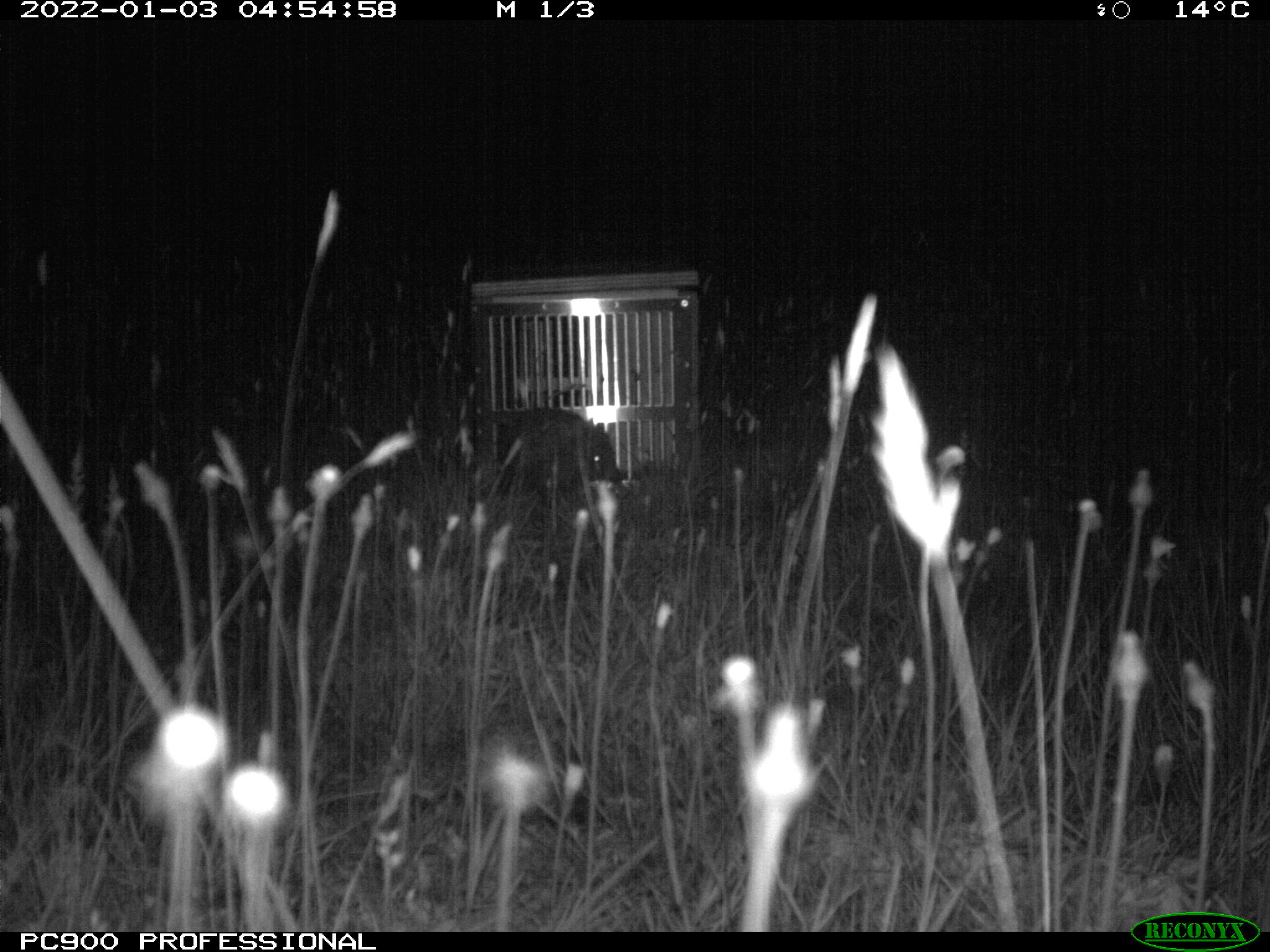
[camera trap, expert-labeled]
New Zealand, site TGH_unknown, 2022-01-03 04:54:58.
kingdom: Animalia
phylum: Chordata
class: Mammalia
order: Eulipotyphla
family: Erinaceidae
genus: Erinaceus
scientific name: Erinaceus europaeus europaeus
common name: european hedgehog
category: hedgehog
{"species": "hedgehog (european hedgehog) (Erinaceus europaeus europaeus)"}